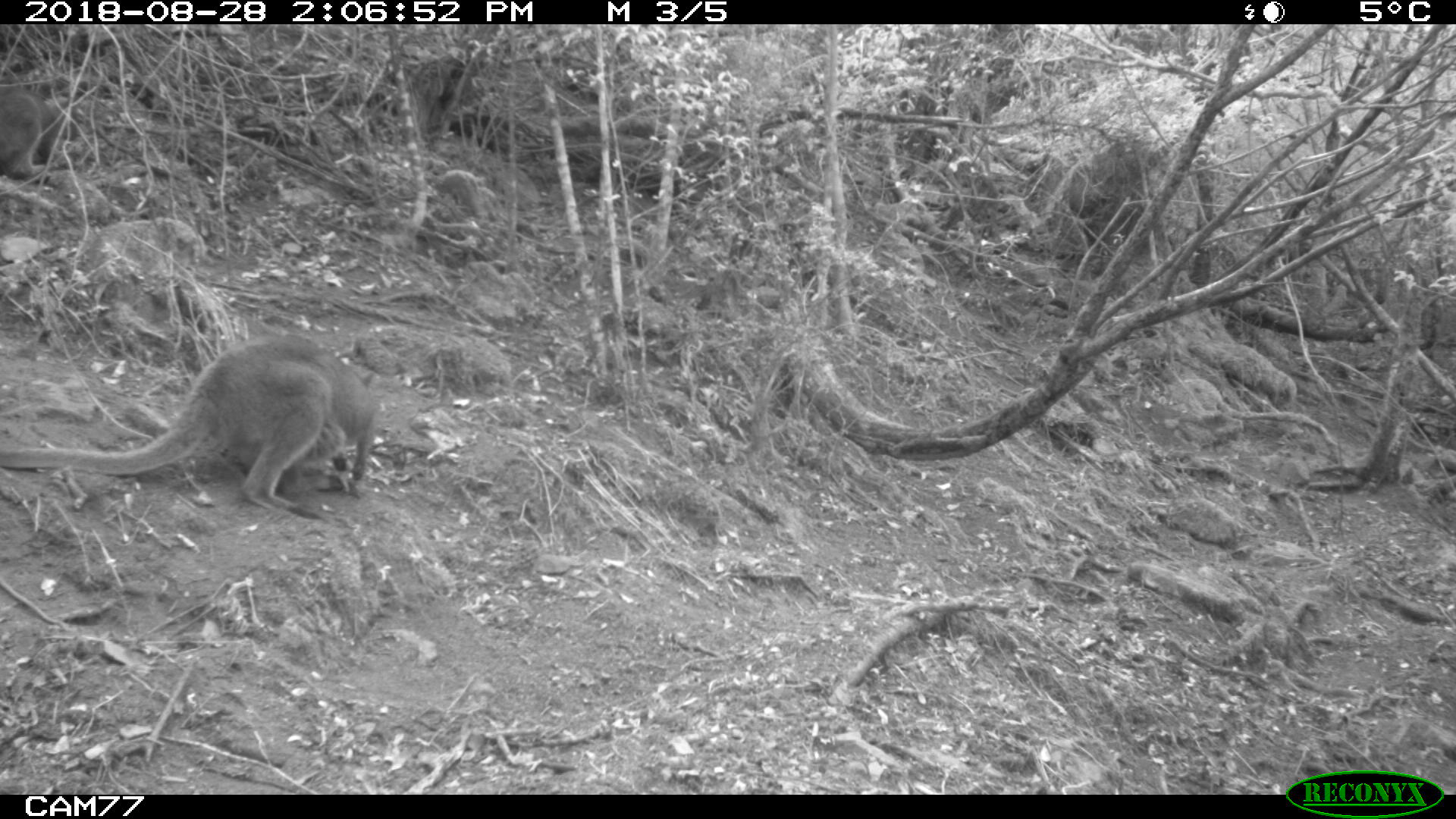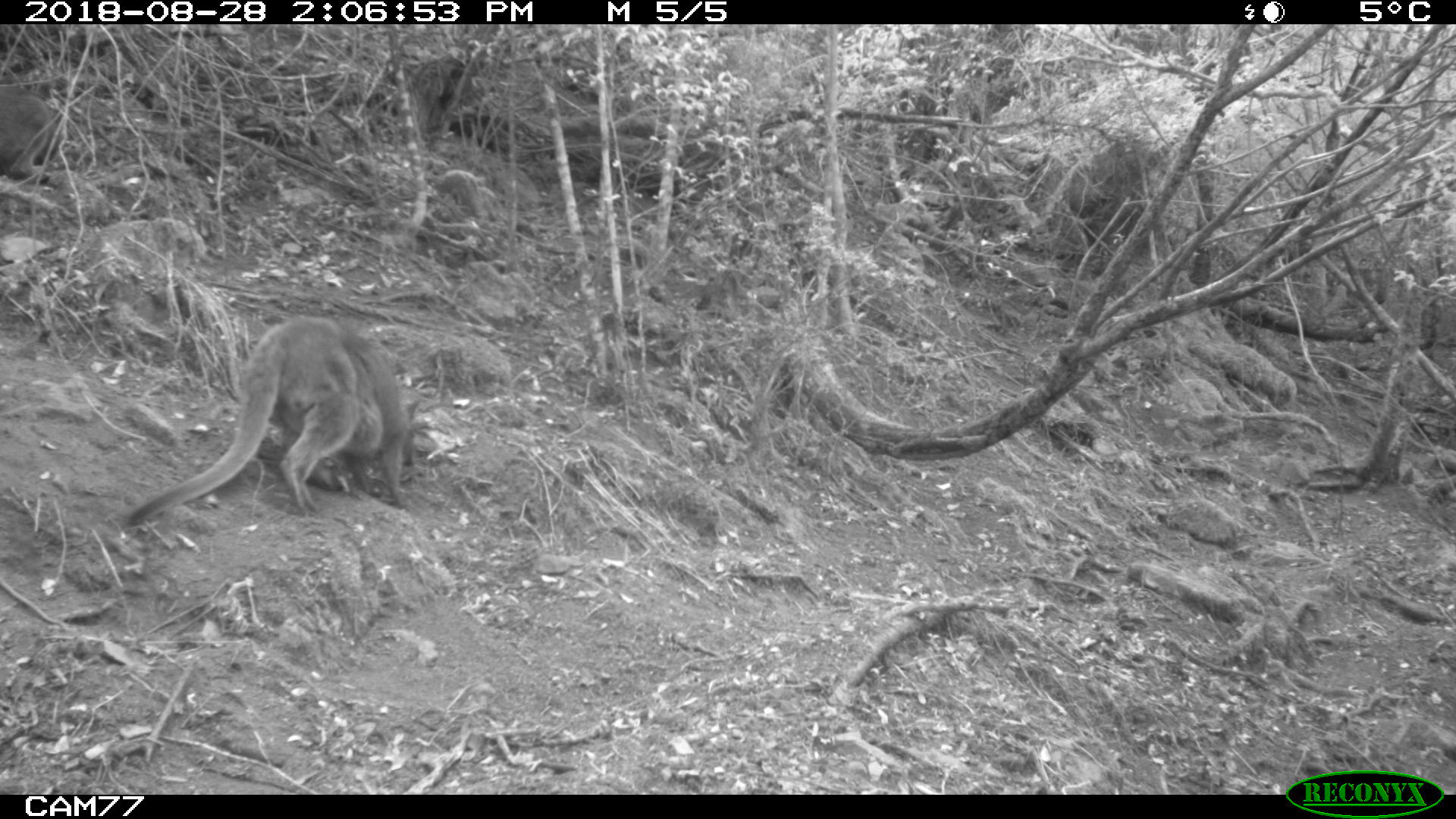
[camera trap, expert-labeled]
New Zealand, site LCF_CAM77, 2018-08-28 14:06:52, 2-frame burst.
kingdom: Animalia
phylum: Chordata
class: Mammalia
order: Diprotodontia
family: Macropodidae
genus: Notamacropus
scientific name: Notamacropus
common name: wallaby